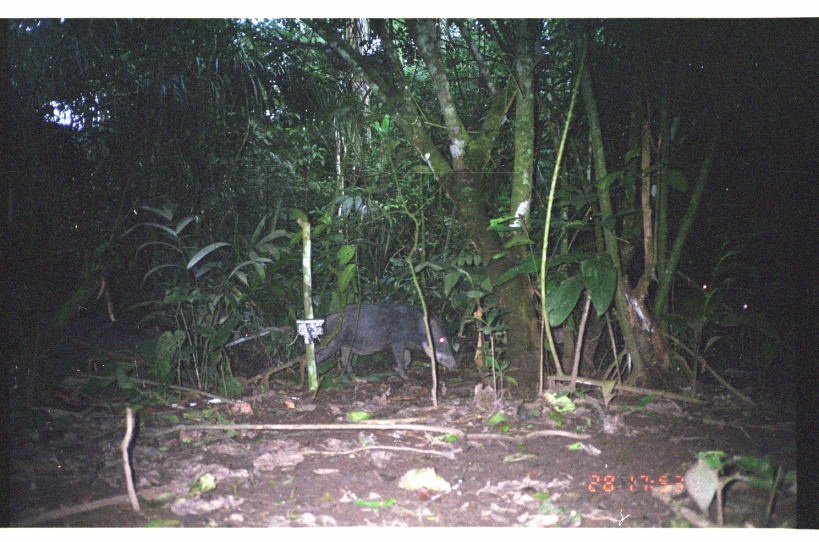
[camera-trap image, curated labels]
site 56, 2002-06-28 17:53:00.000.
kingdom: Animalia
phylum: Chordata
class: Mammalia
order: Artiodactyla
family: Tayassuidae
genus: Tayassu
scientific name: Tayassu pecari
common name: white-lipped peccary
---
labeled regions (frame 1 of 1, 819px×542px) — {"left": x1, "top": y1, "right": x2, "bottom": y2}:
tayassu pecari: {"left": 289, "top": 302, "right": 456, "bottom": 390}